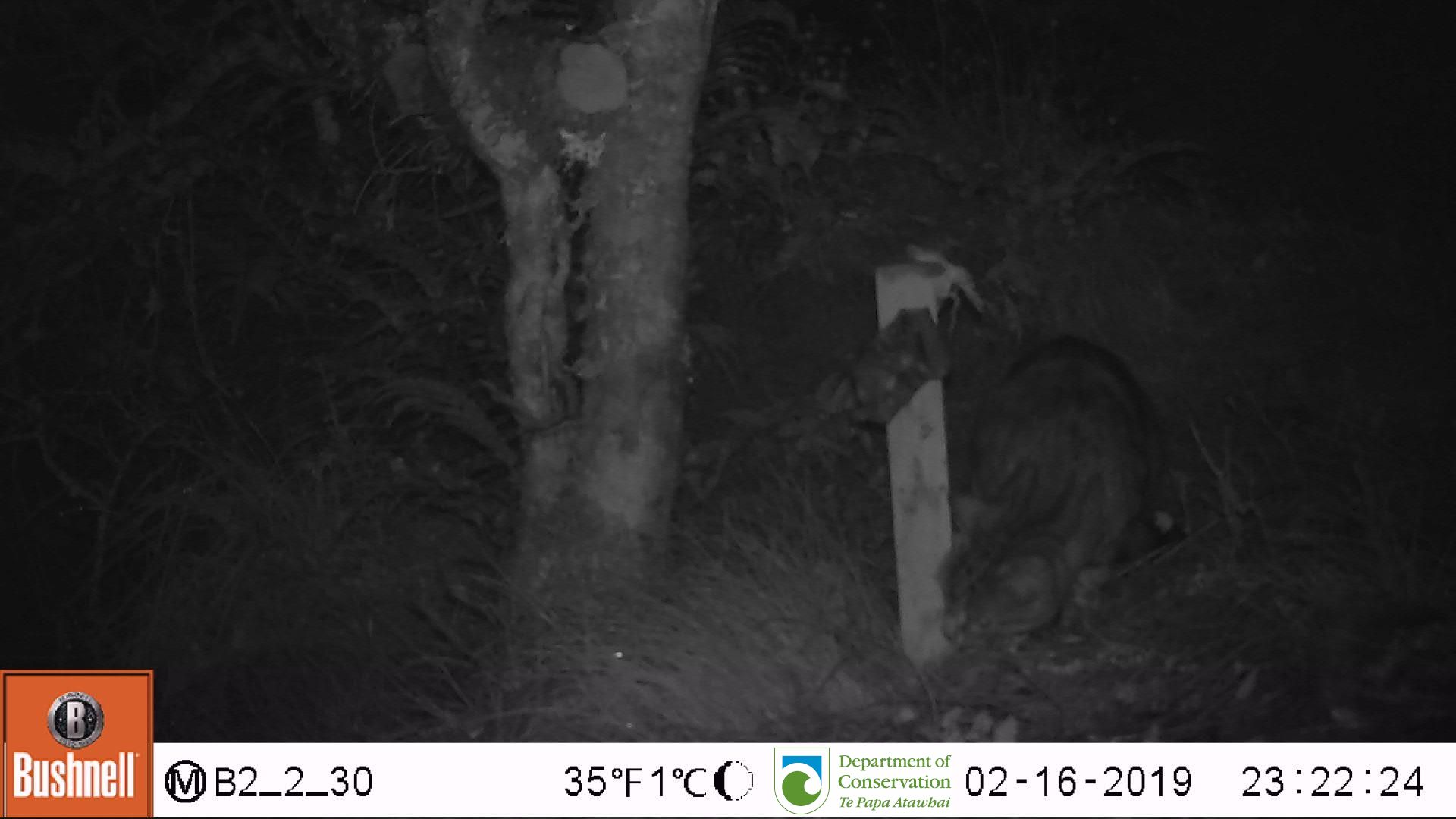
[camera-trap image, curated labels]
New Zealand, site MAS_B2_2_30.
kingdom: Animalia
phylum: Chordata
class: Mammalia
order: Carnivora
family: Felidae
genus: Felis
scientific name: Felis catus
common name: domestic cat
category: cat